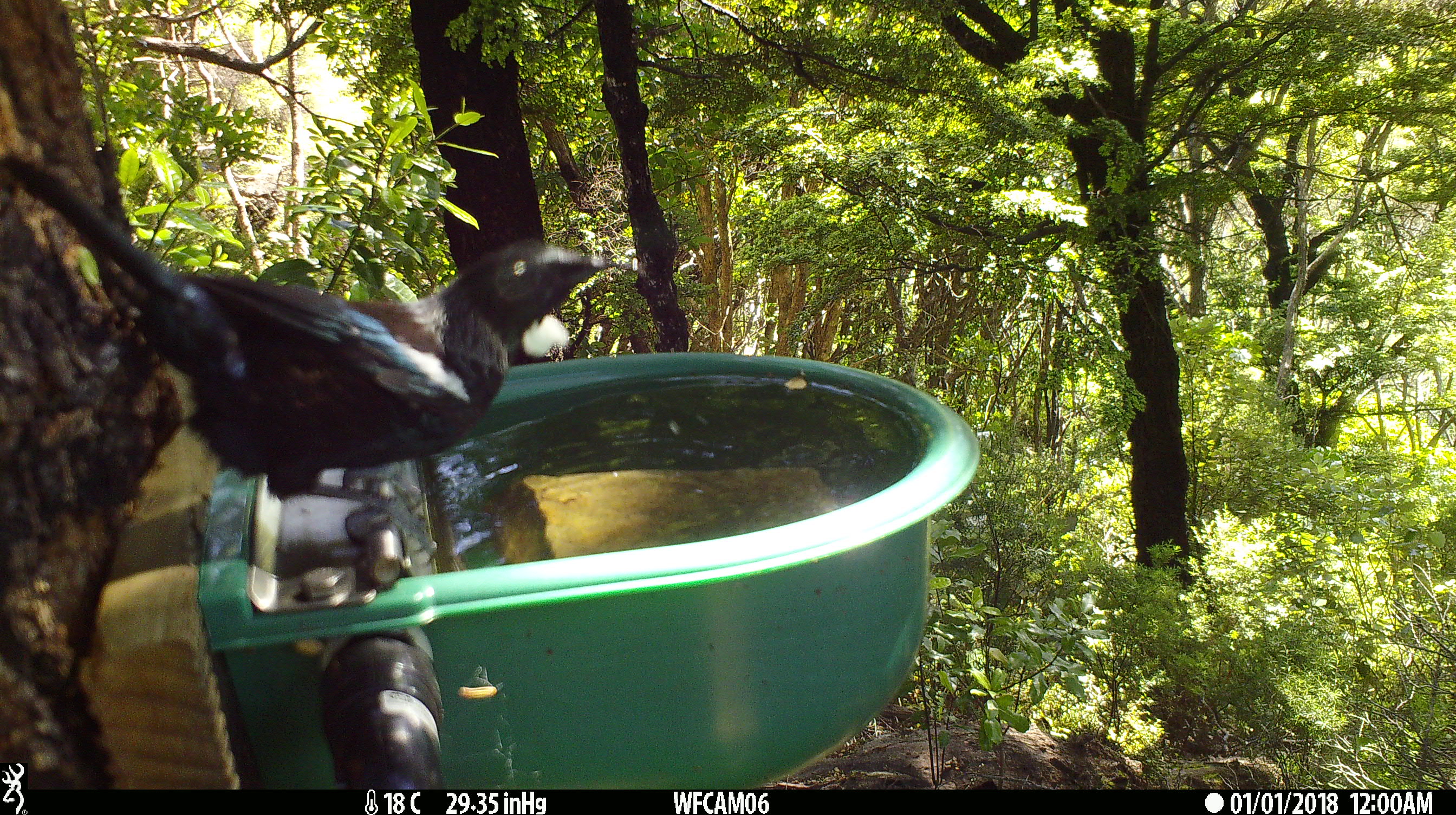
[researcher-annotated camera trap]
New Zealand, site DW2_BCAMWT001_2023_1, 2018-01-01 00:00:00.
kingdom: Animalia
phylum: Chordata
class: Aves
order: Passeriformes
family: Meliphagidae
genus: Prosthemadera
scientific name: Prosthemadera novaeseelandiae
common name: tui